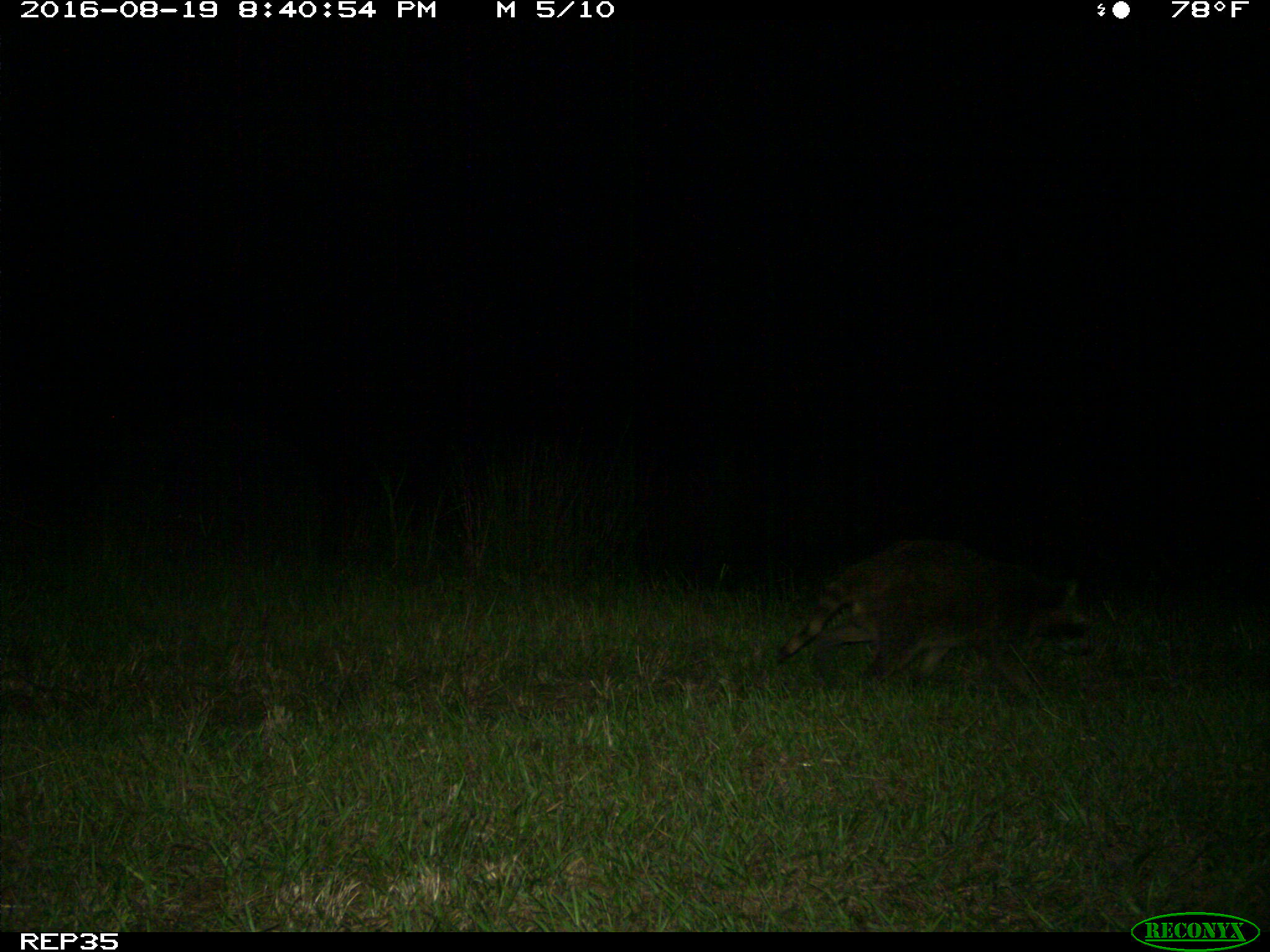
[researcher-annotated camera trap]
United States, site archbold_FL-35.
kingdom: Animalia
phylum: Chordata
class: Mammalia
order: Carnivora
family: Procyonidae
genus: Procyon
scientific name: Procyon lotor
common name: common raccoon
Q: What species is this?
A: Procyon lotor (common raccoon).